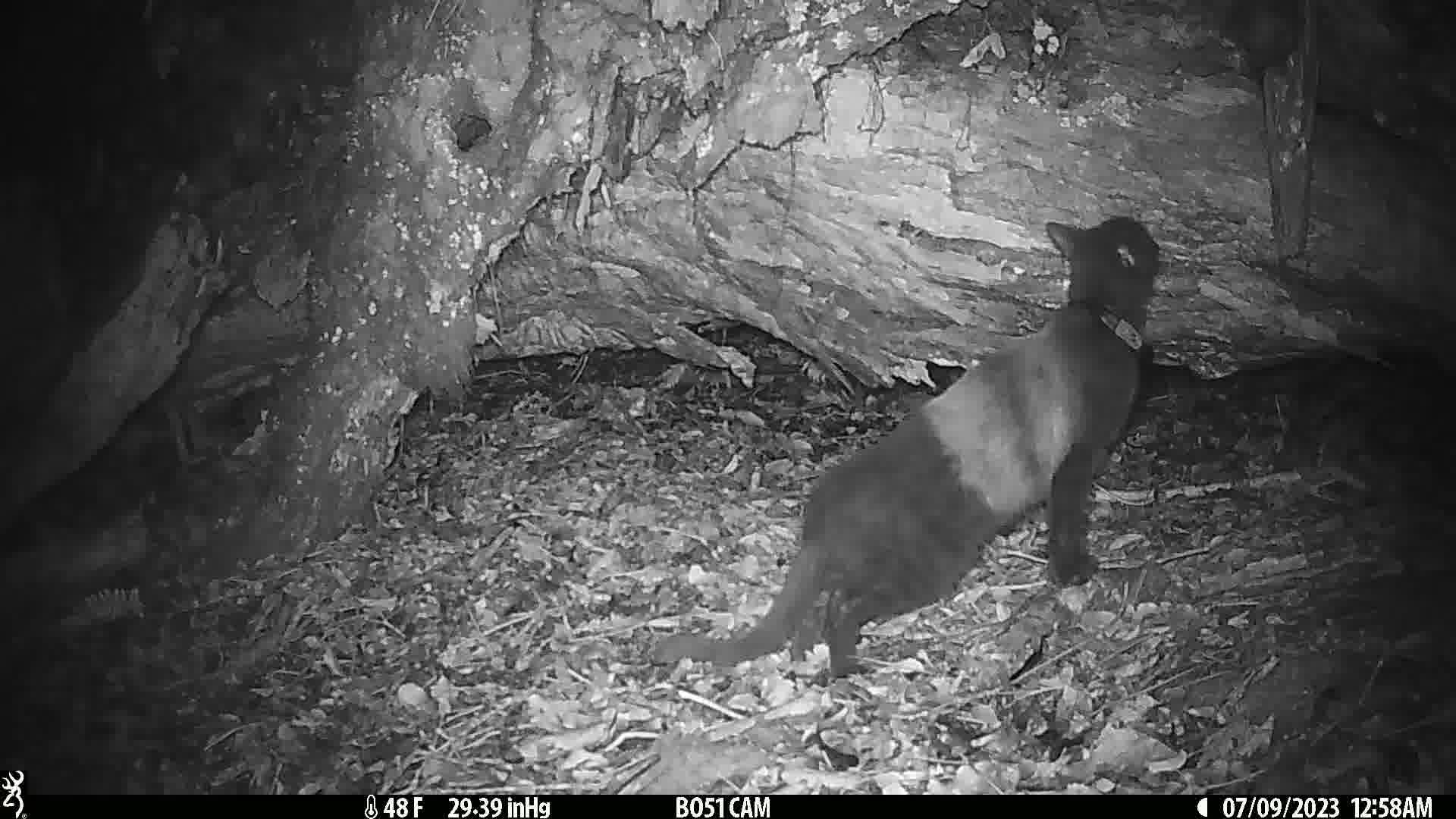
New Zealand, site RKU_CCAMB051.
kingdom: Animalia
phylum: Chordata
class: Mammalia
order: Carnivora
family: Felidae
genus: Felis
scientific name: Felis catus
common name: domestic cat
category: cat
Cat (domestic cat) (Felis catus).